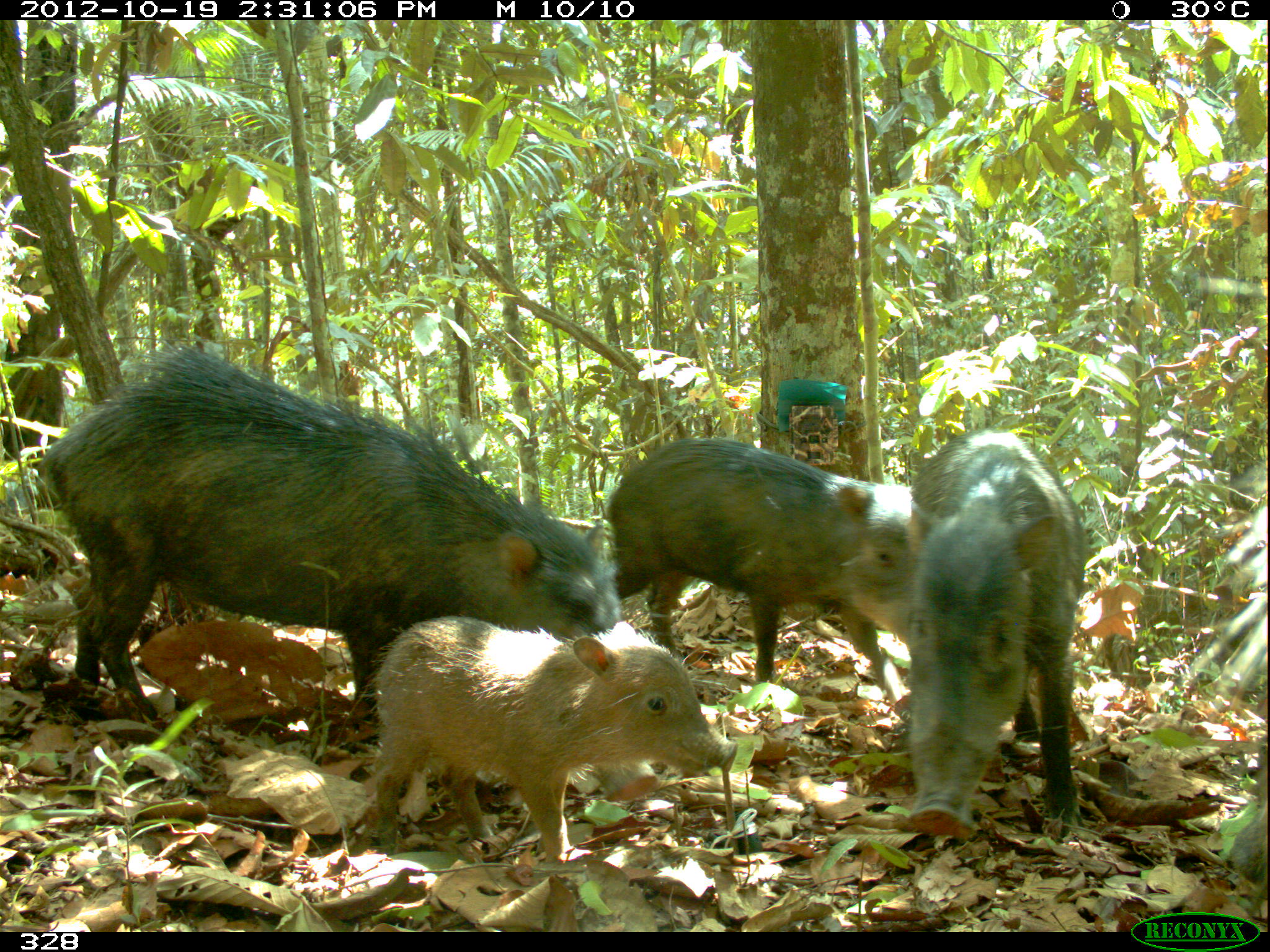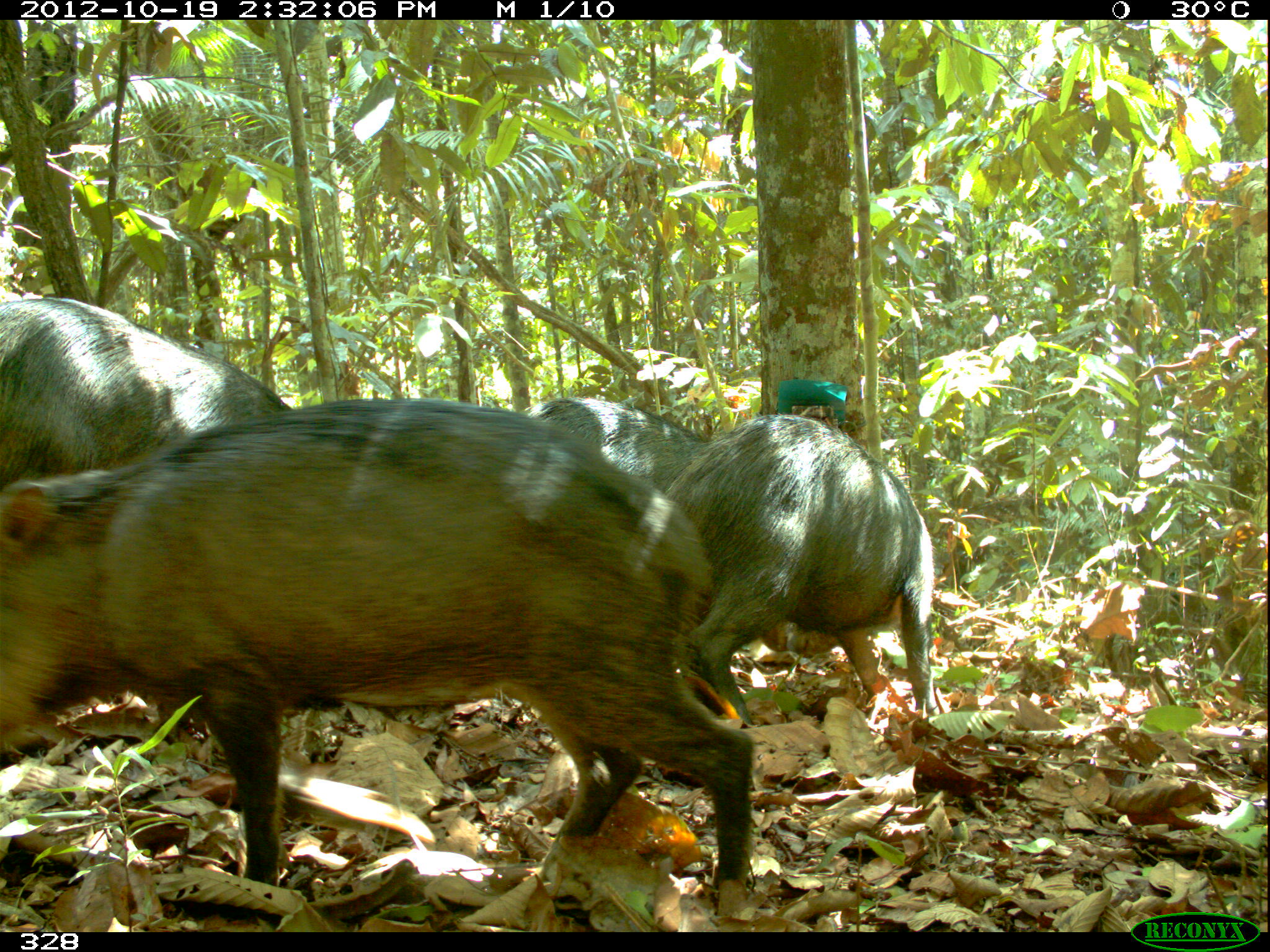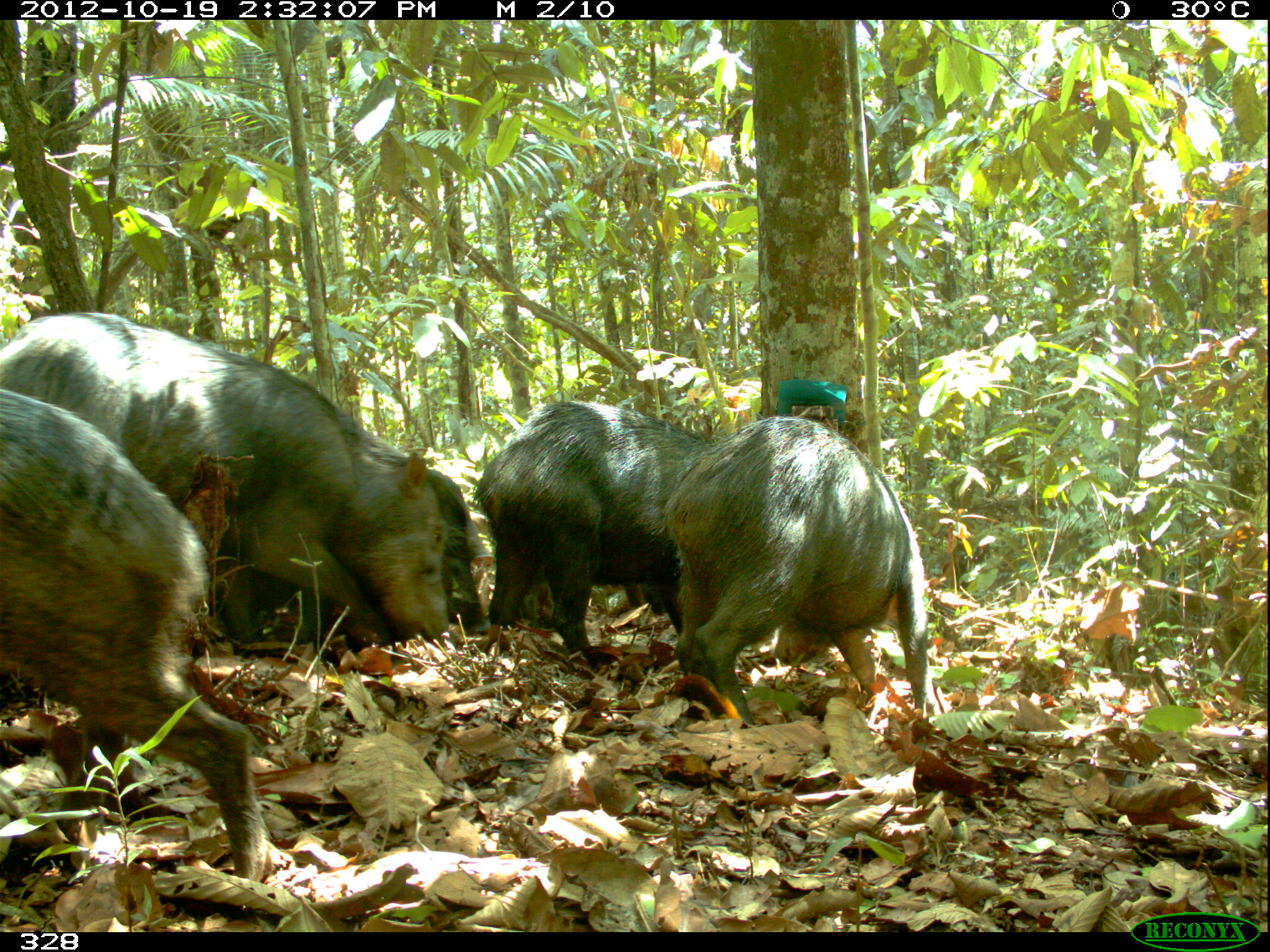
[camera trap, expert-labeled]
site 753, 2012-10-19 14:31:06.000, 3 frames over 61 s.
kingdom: Animalia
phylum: Chordata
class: Mammalia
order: Artiodactyla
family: Tayassuidae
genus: Tayassu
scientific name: Tayassu pecari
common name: white-lipped peccary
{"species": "Tayassu pecari (white-lipped peccary)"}